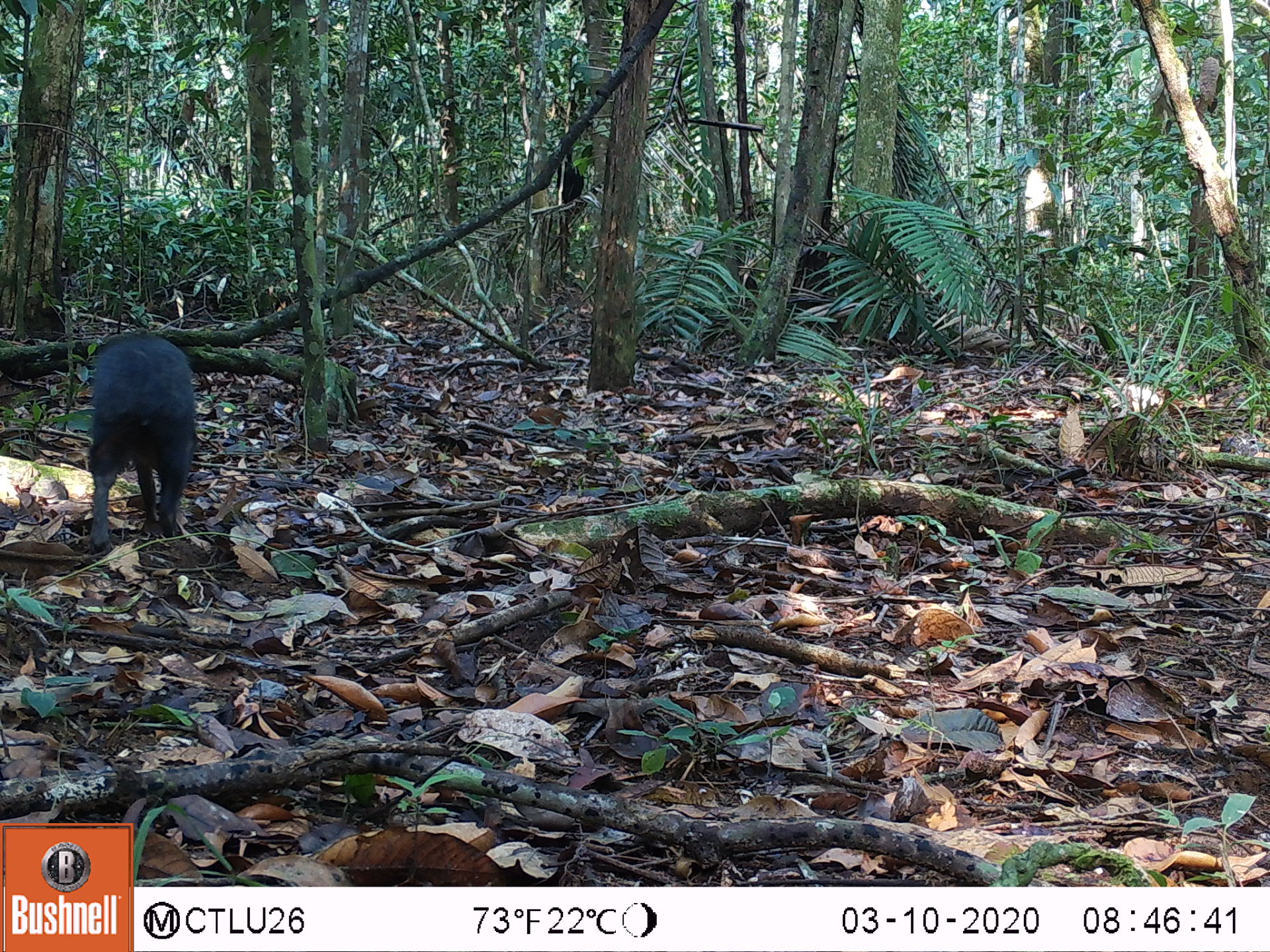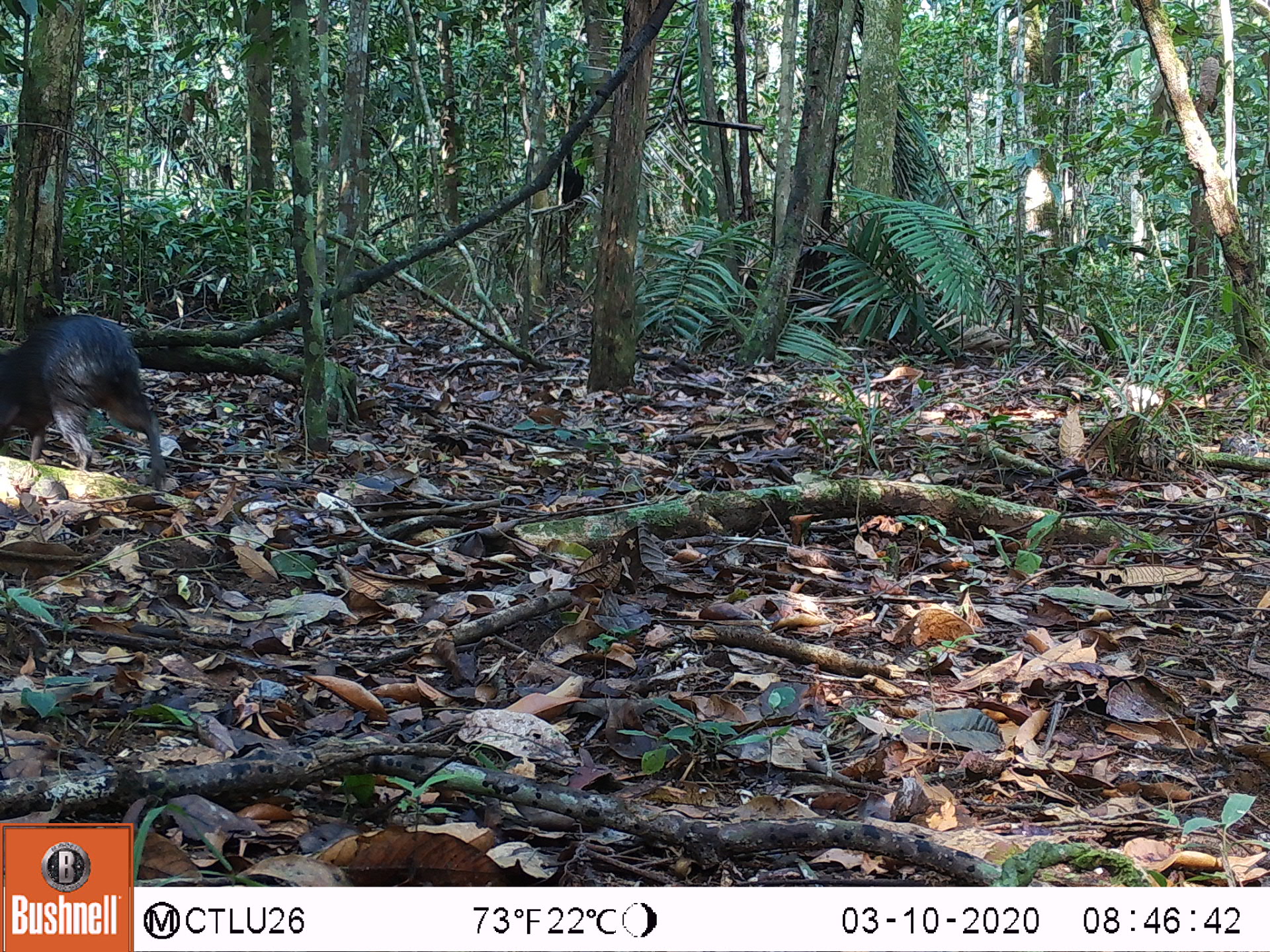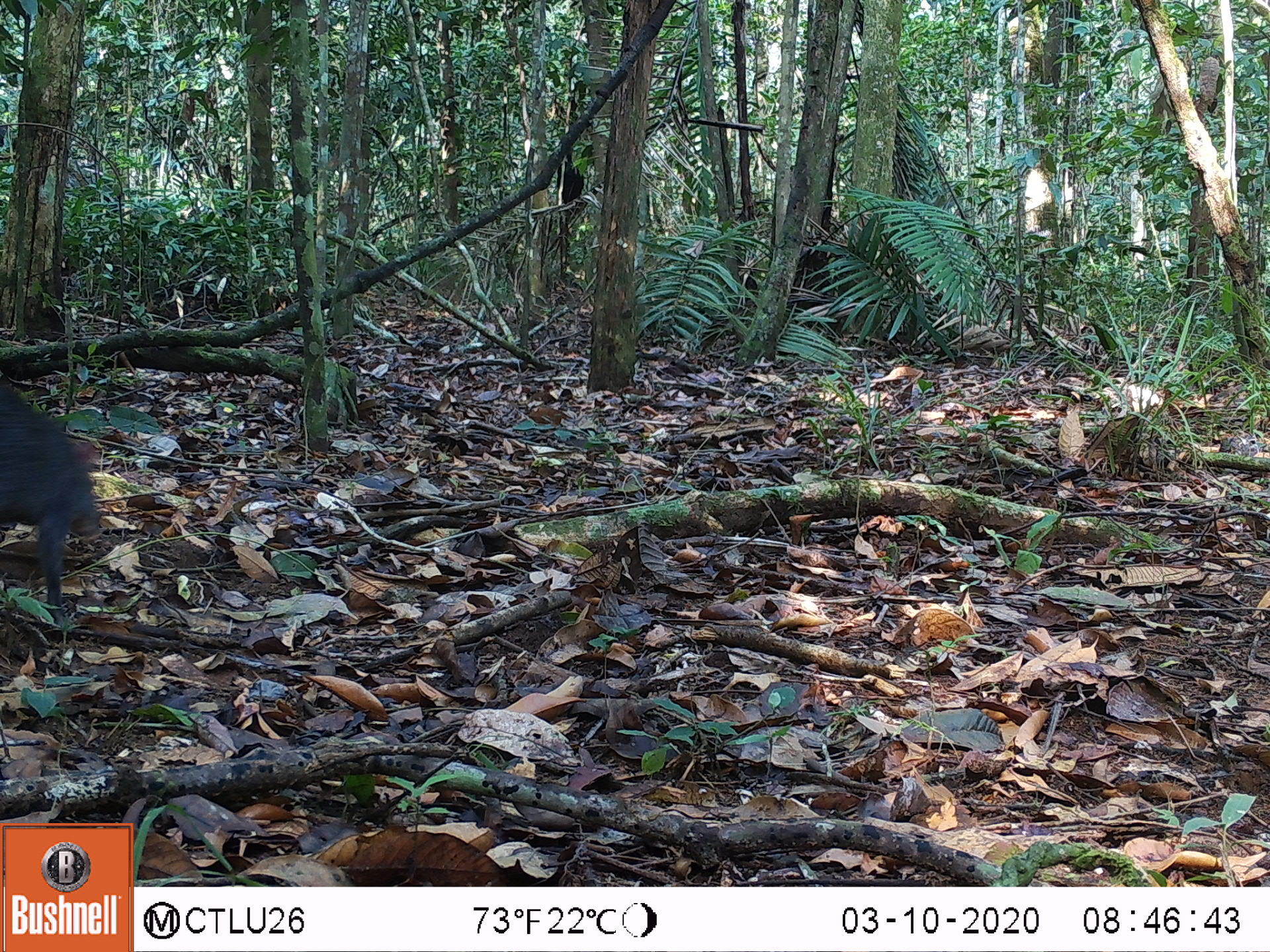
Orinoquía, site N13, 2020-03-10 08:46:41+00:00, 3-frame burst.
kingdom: Animalia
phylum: Chordata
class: Mammalia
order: Rodentia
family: Dasyproctidae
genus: Dasyprocta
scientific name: Dasyprocta fuliginosa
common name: black agouti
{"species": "black agouti (Dasyprocta fuliginosa)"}